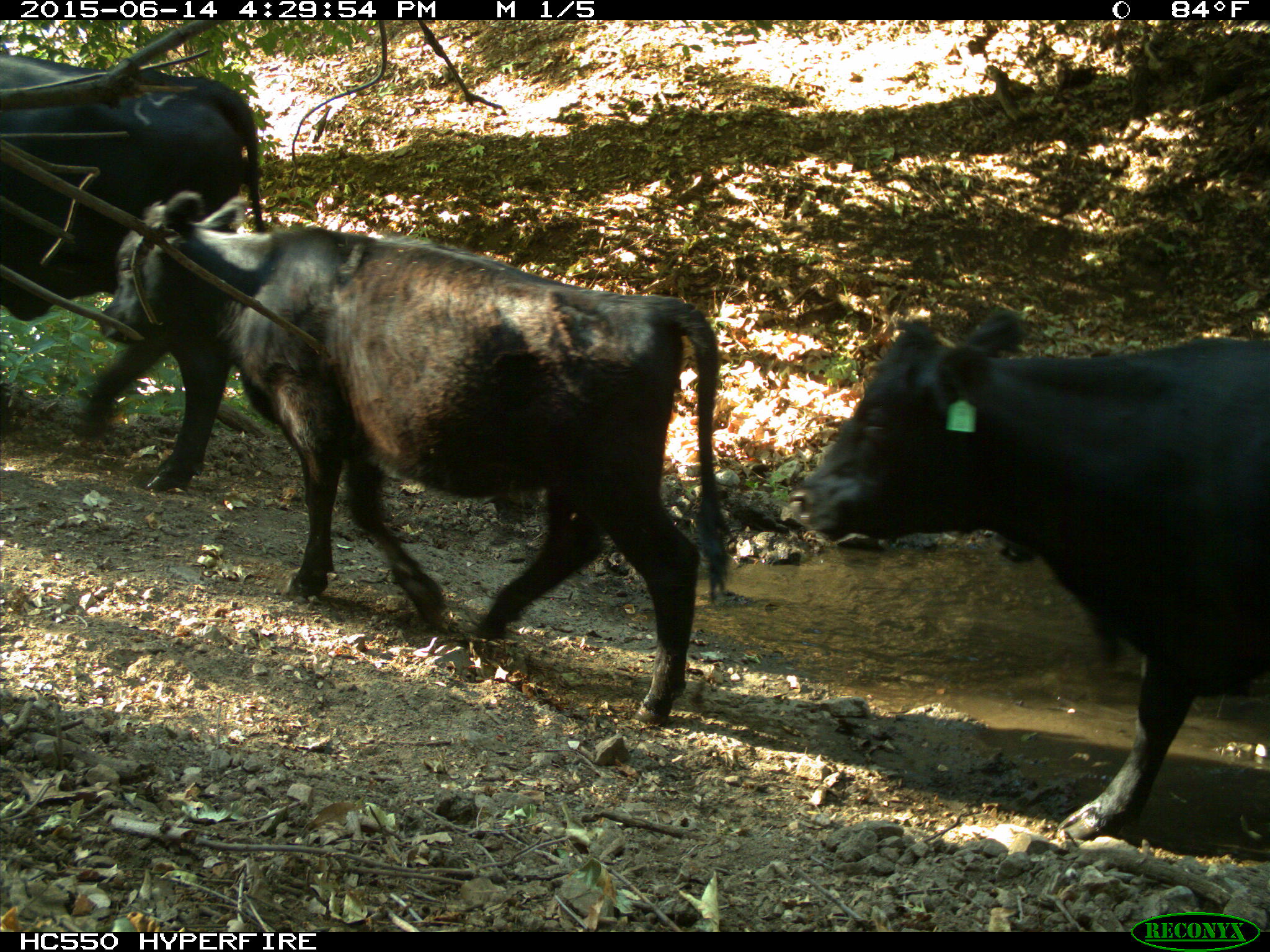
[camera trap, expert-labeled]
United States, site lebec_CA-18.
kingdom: Animalia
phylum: Chordata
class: Mammalia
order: Artiodactyla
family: Bovidae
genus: Bos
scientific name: Bos taurus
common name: domestic cow